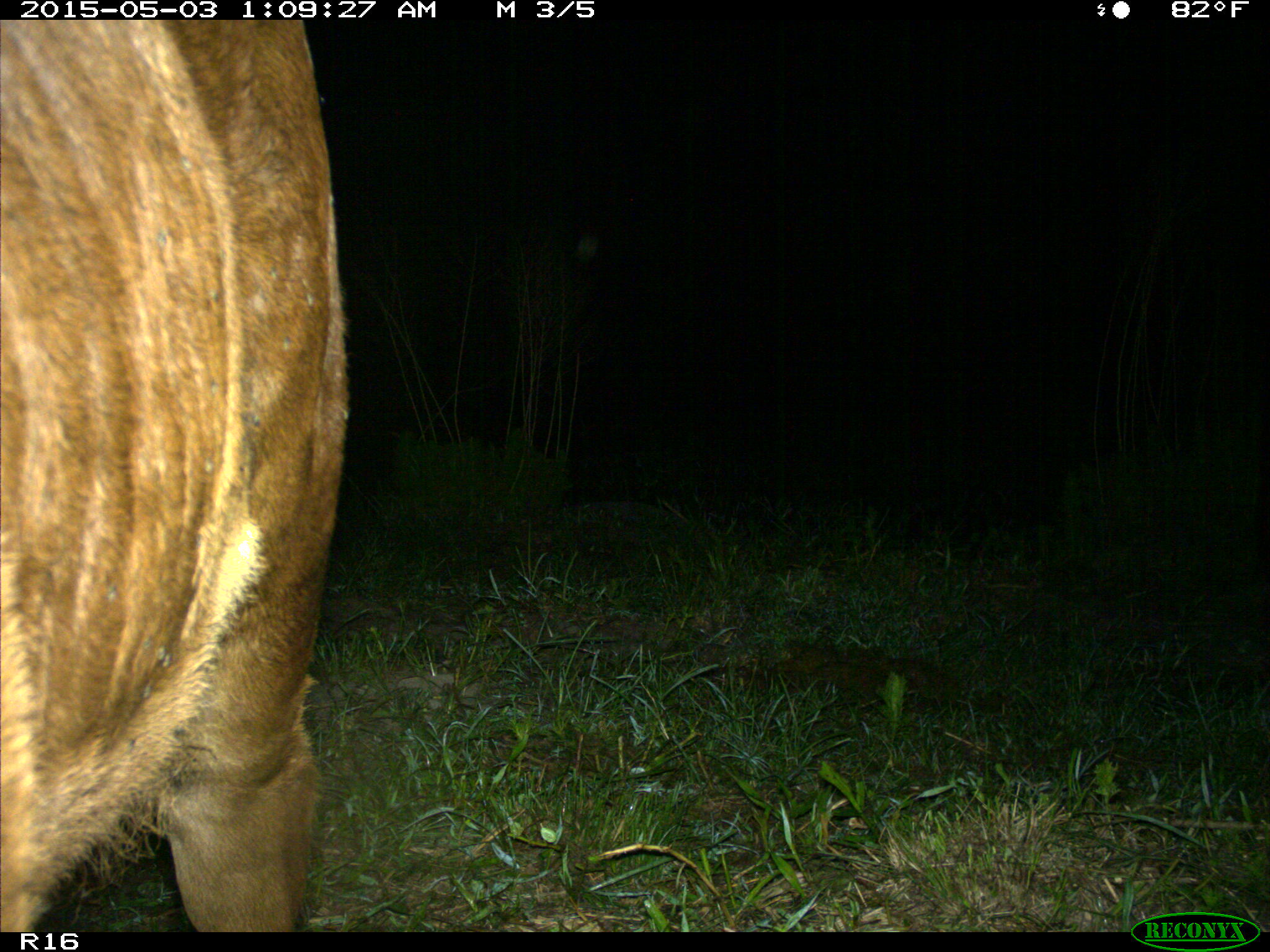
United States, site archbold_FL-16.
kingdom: Animalia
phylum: Chordata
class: Mammalia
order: Artiodactyla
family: Bovidae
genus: Bos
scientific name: Bos taurus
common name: domestic cow